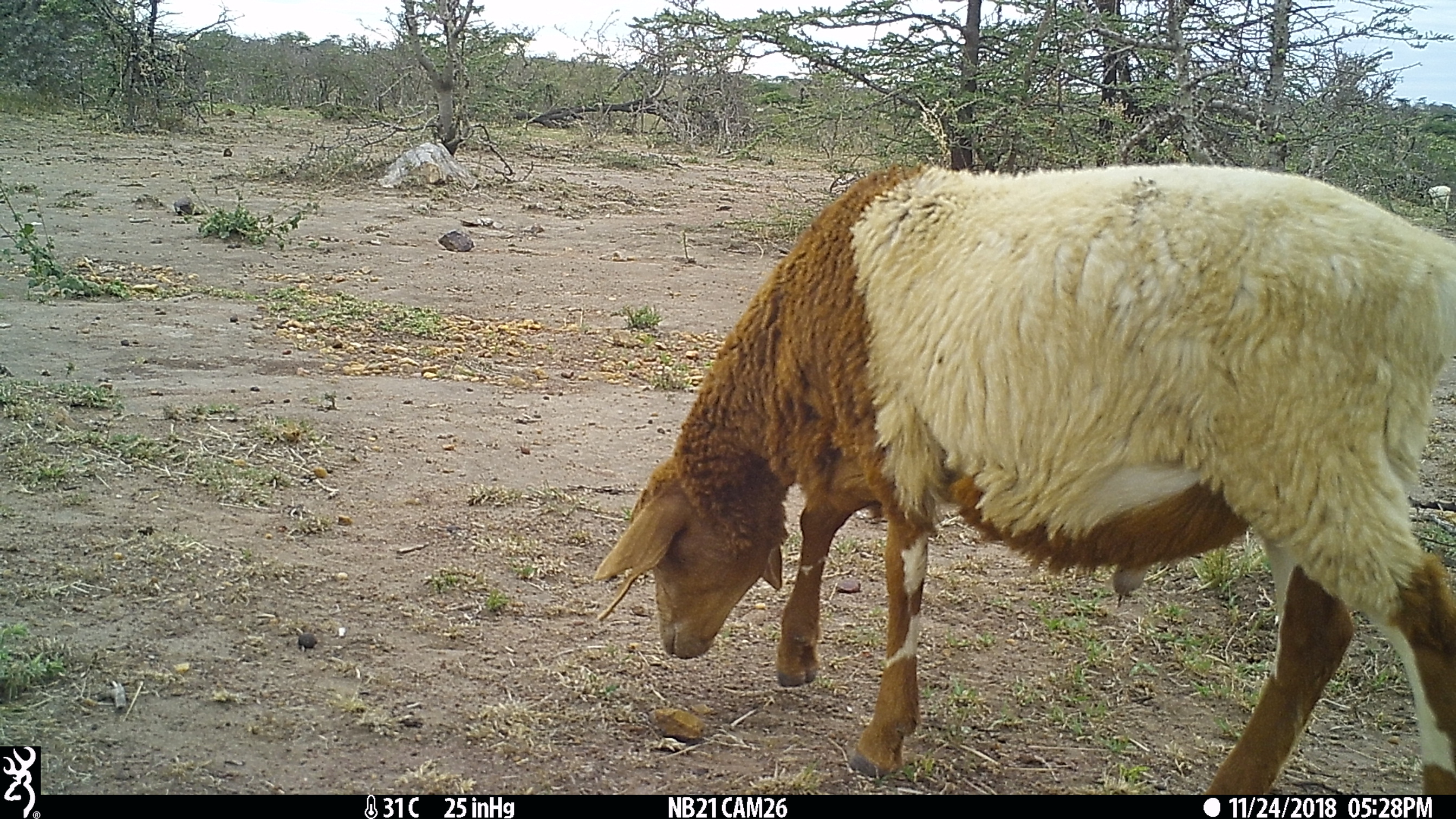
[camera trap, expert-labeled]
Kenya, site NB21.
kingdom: Animalia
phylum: Chordata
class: Mammalia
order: Artiodactyla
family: Bovidae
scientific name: Bovidae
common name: sheep or goat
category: shoat